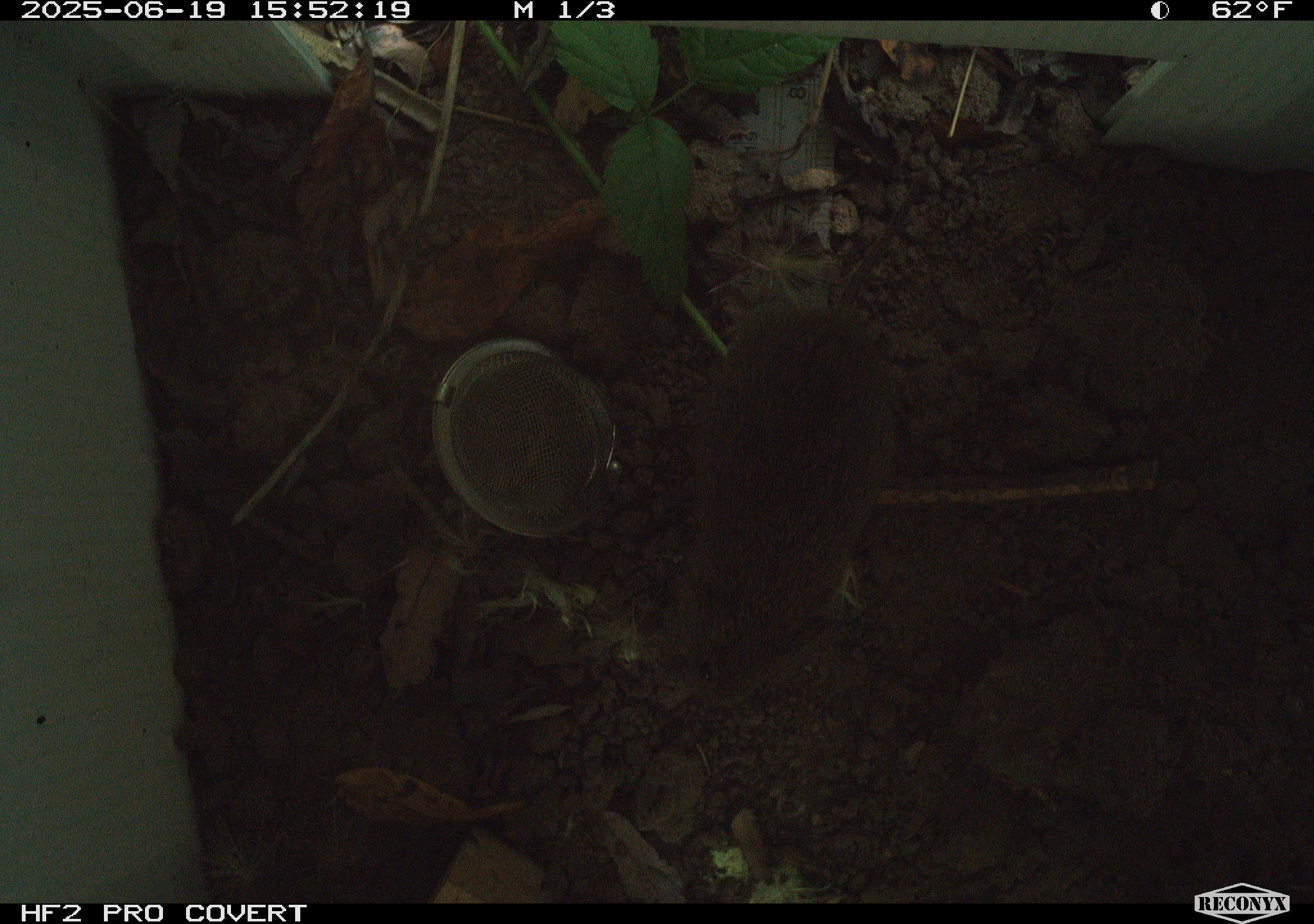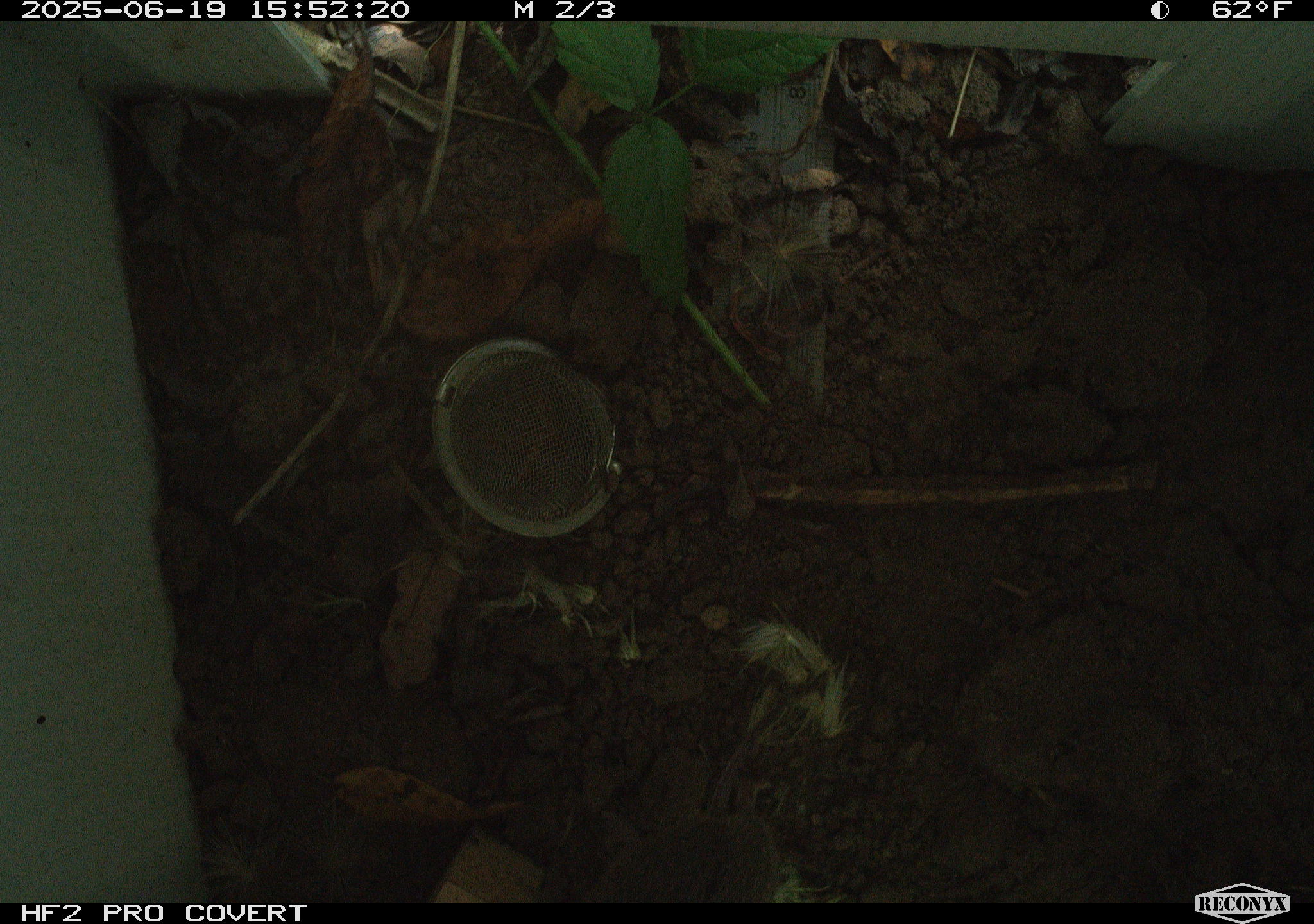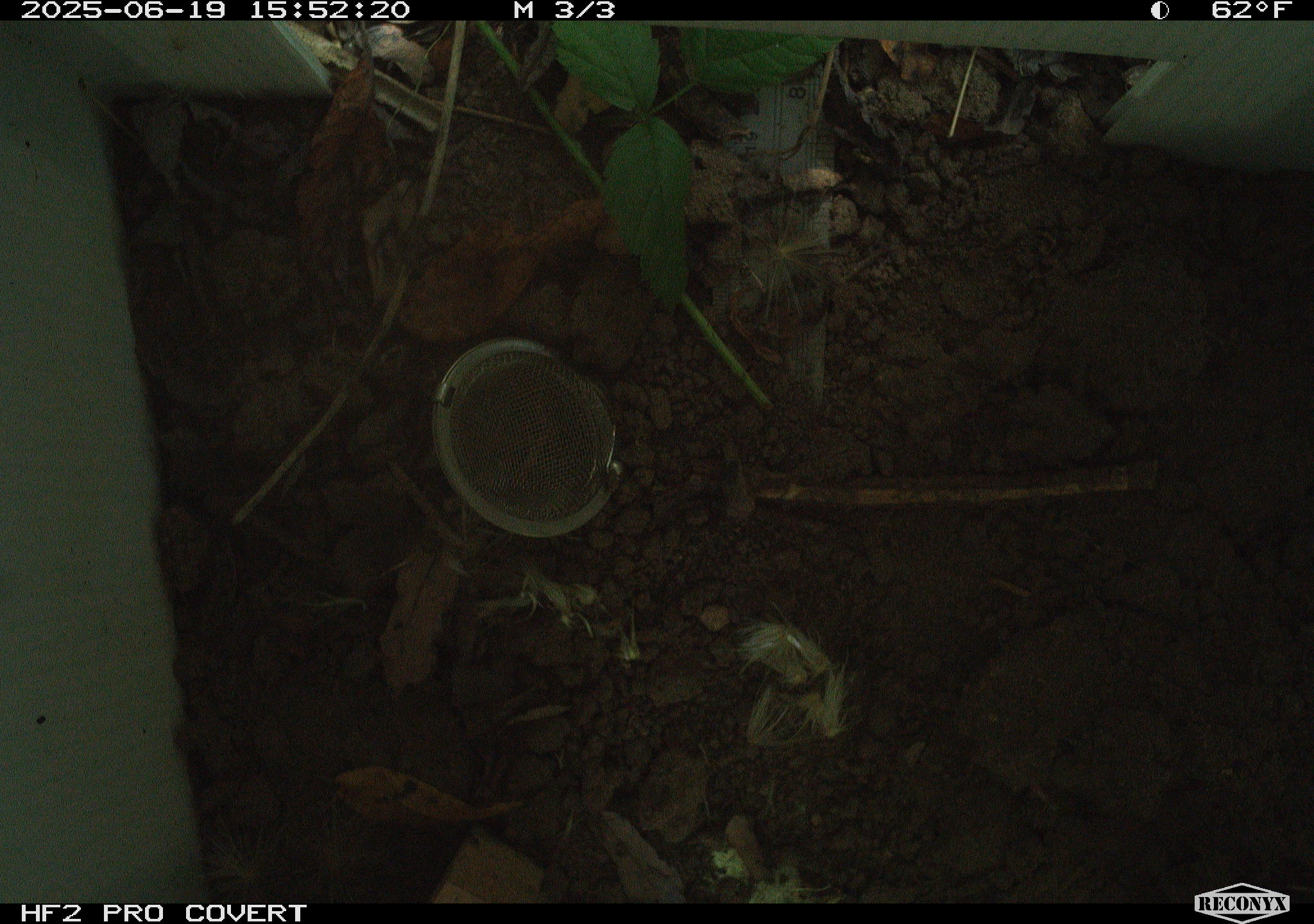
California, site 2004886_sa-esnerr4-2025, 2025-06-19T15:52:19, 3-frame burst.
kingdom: Animalia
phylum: Chordata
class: Mammalia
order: Rodentia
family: Cricetidae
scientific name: Arvicolinae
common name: voles, lemmings, and muskrats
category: arvicolinae subfamily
Arvicolinae subfamily (voles, lemmings, and muskrats) (Arvicolinae).